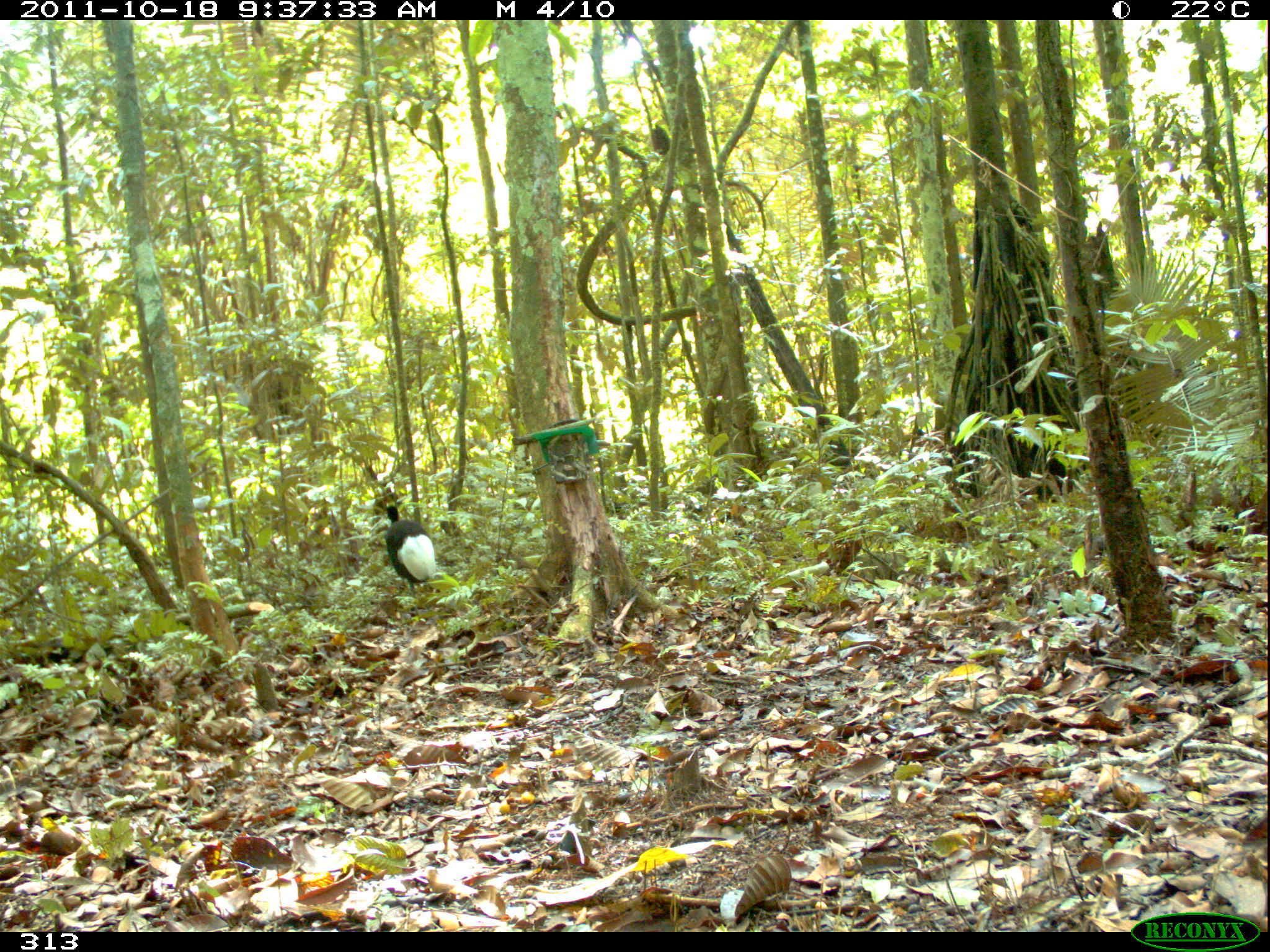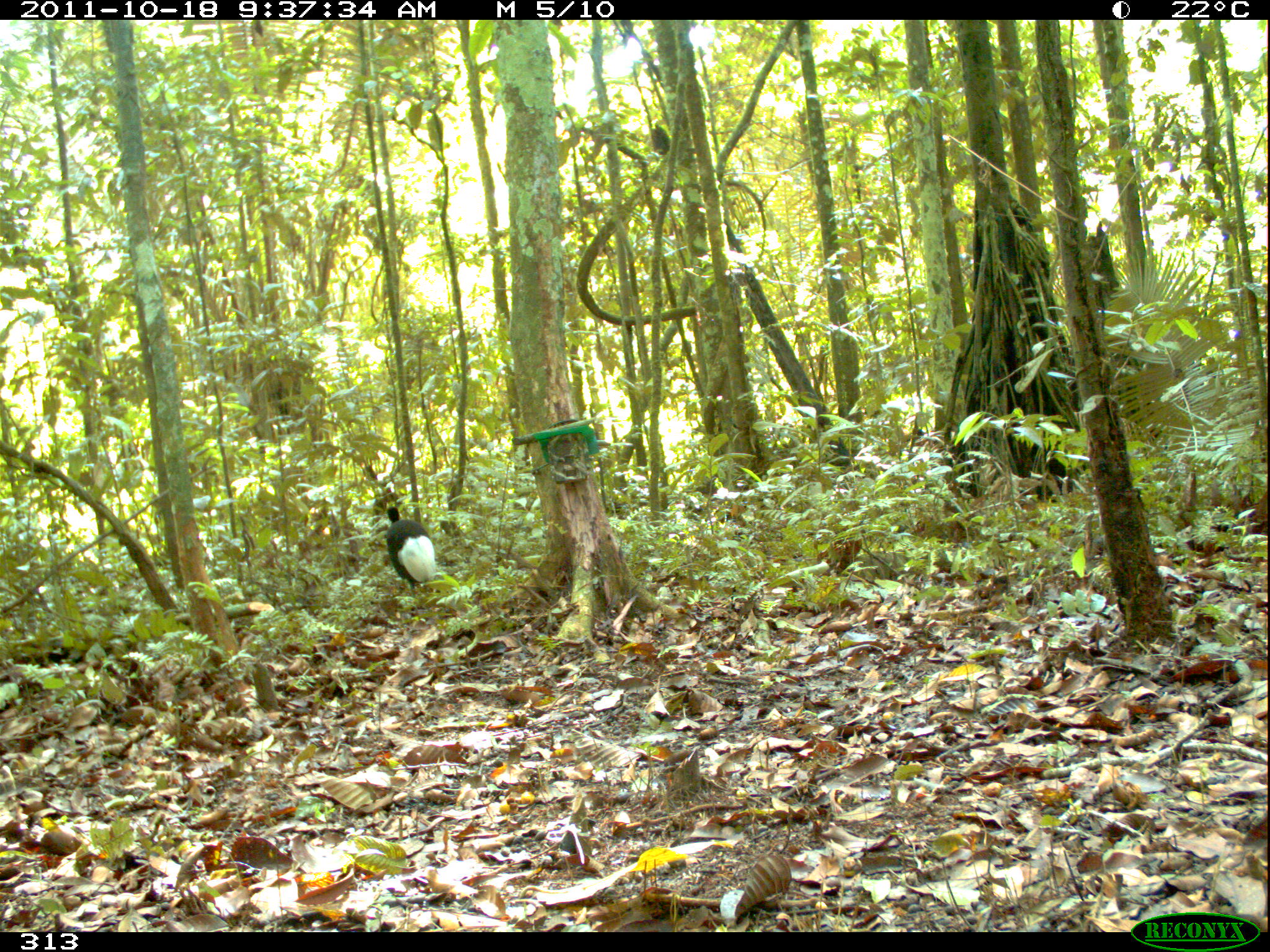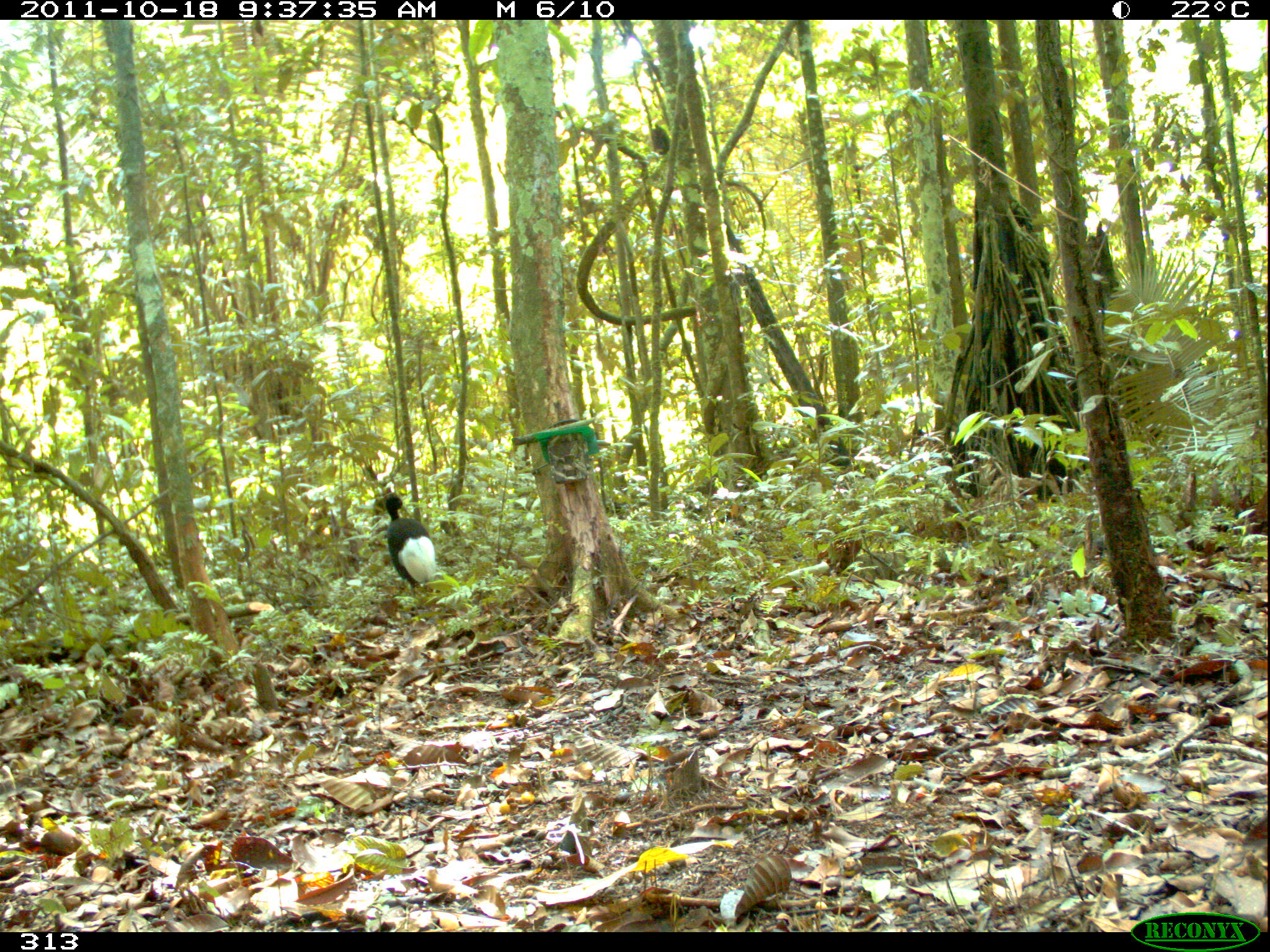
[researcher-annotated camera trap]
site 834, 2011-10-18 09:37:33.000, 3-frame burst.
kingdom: Animalia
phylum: Chordata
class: Aves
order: Gruiformes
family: Psophiidae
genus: Psophia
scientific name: Psophia leucoptera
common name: pale-winged trumpeter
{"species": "Psophia leucoptera (pale-winged trumpeter)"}